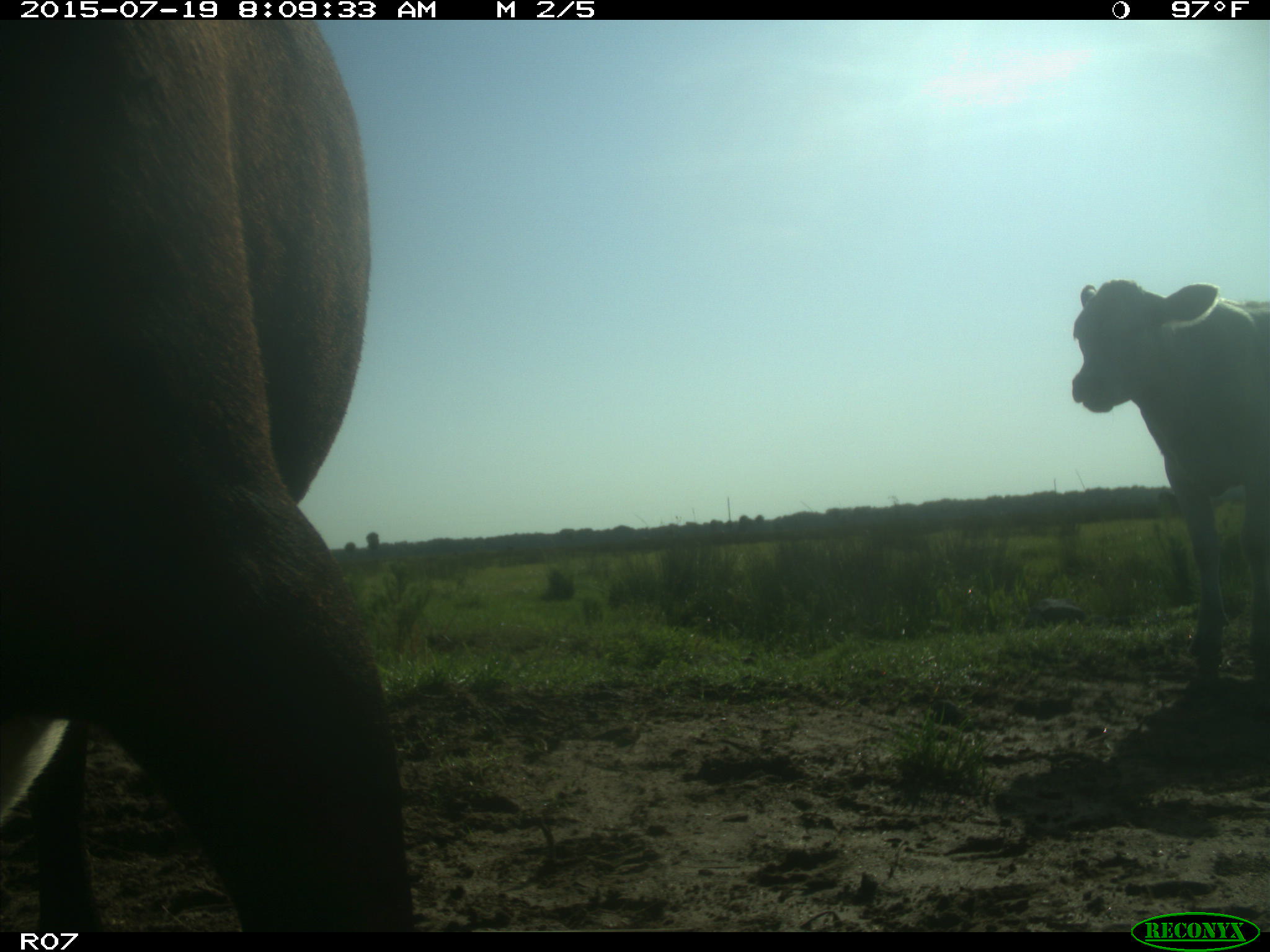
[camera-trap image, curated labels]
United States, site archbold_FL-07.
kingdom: Animalia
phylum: Chordata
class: Mammalia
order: Artiodactyla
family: Bovidae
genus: Bos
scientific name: Bos taurus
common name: domestic cow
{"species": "Bos taurus (domestic cow)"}